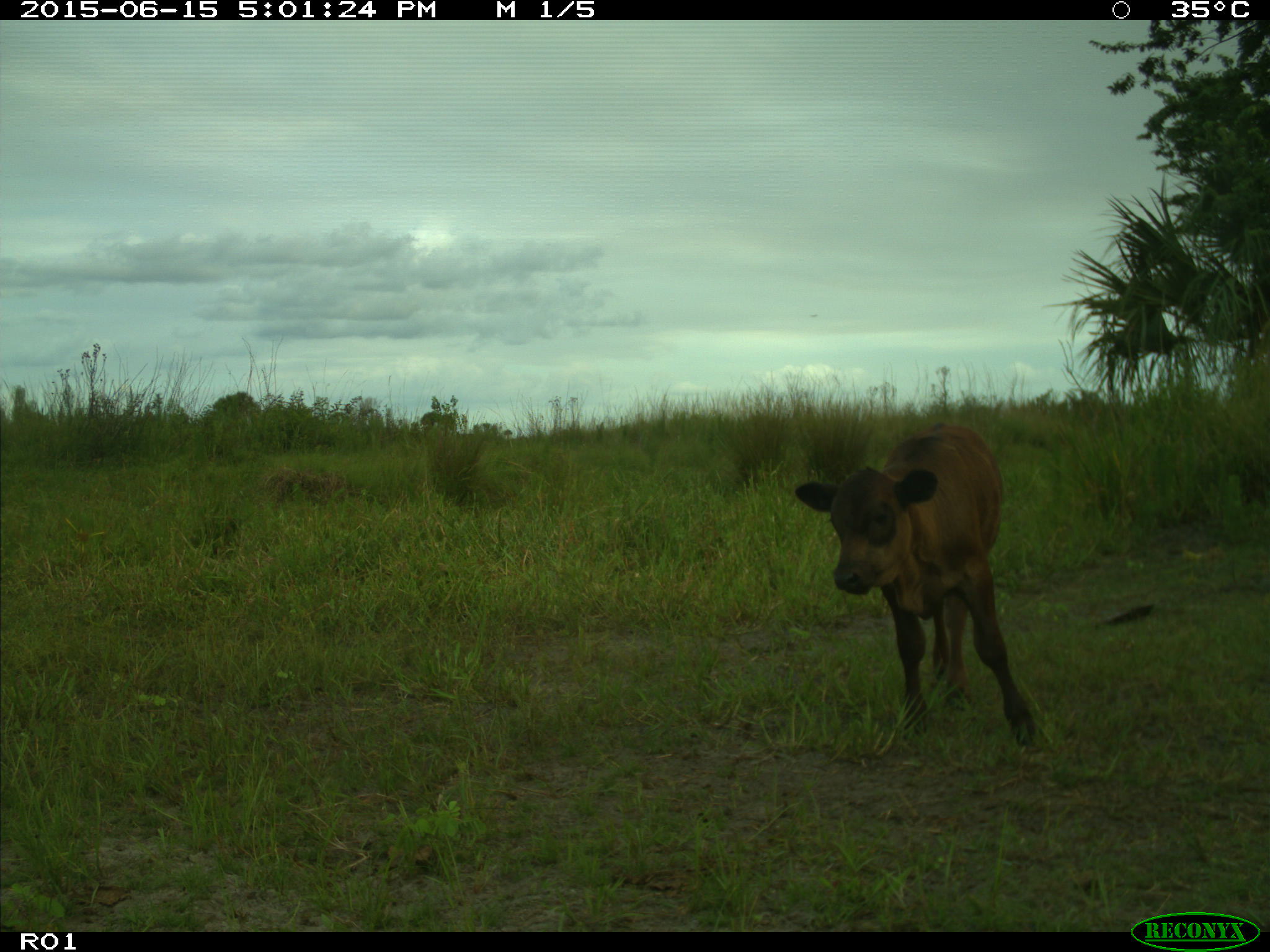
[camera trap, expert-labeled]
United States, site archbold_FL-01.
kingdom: Animalia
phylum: Chordata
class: Mammalia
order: Artiodactyla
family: Bovidae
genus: Bos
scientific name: Bos taurus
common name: domestic cow